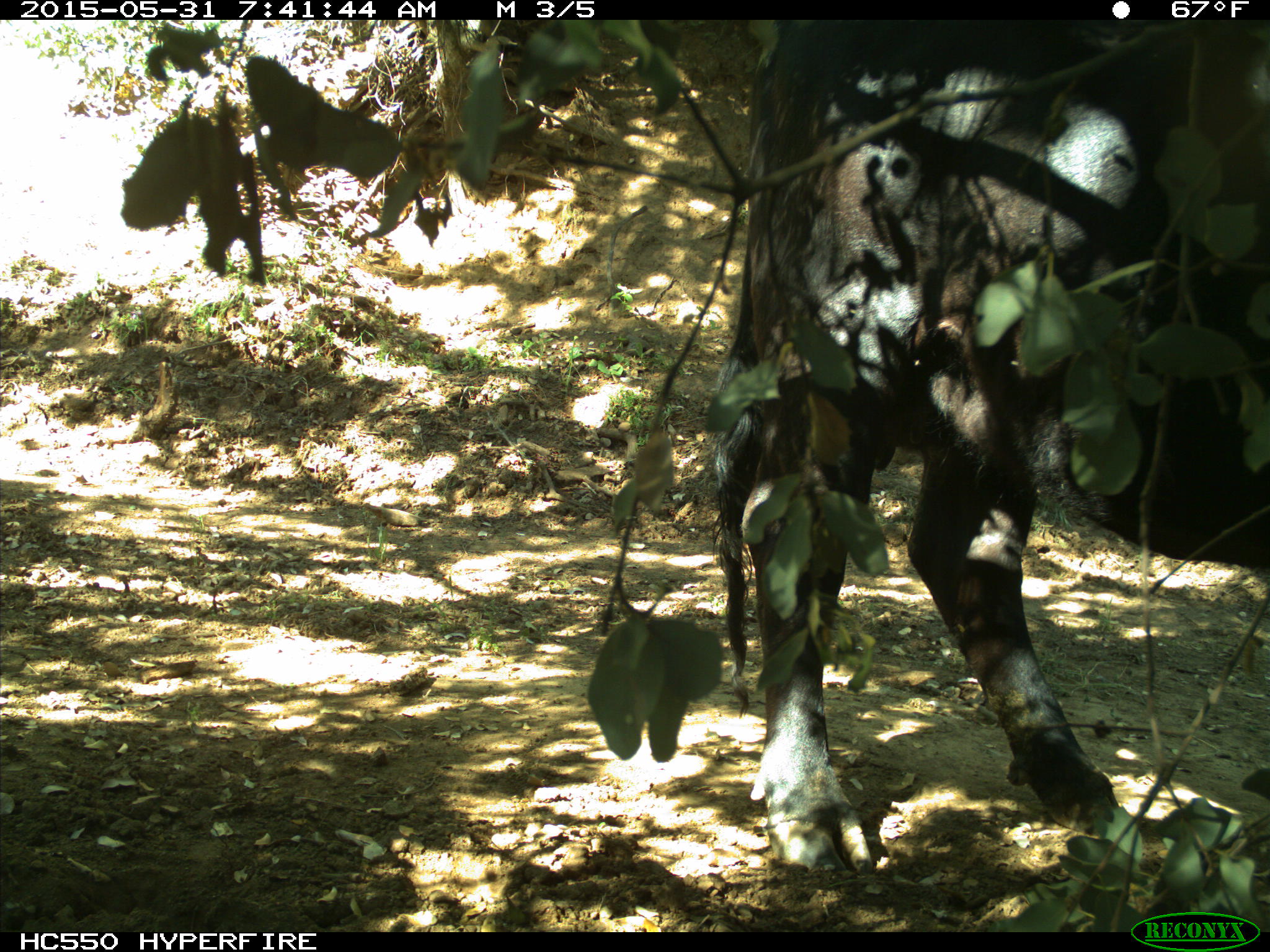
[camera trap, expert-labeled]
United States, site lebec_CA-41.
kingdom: Animalia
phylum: Chordata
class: Mammalia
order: Artiodactyla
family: Bovidae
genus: Bos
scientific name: Bos taurus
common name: domestic cow